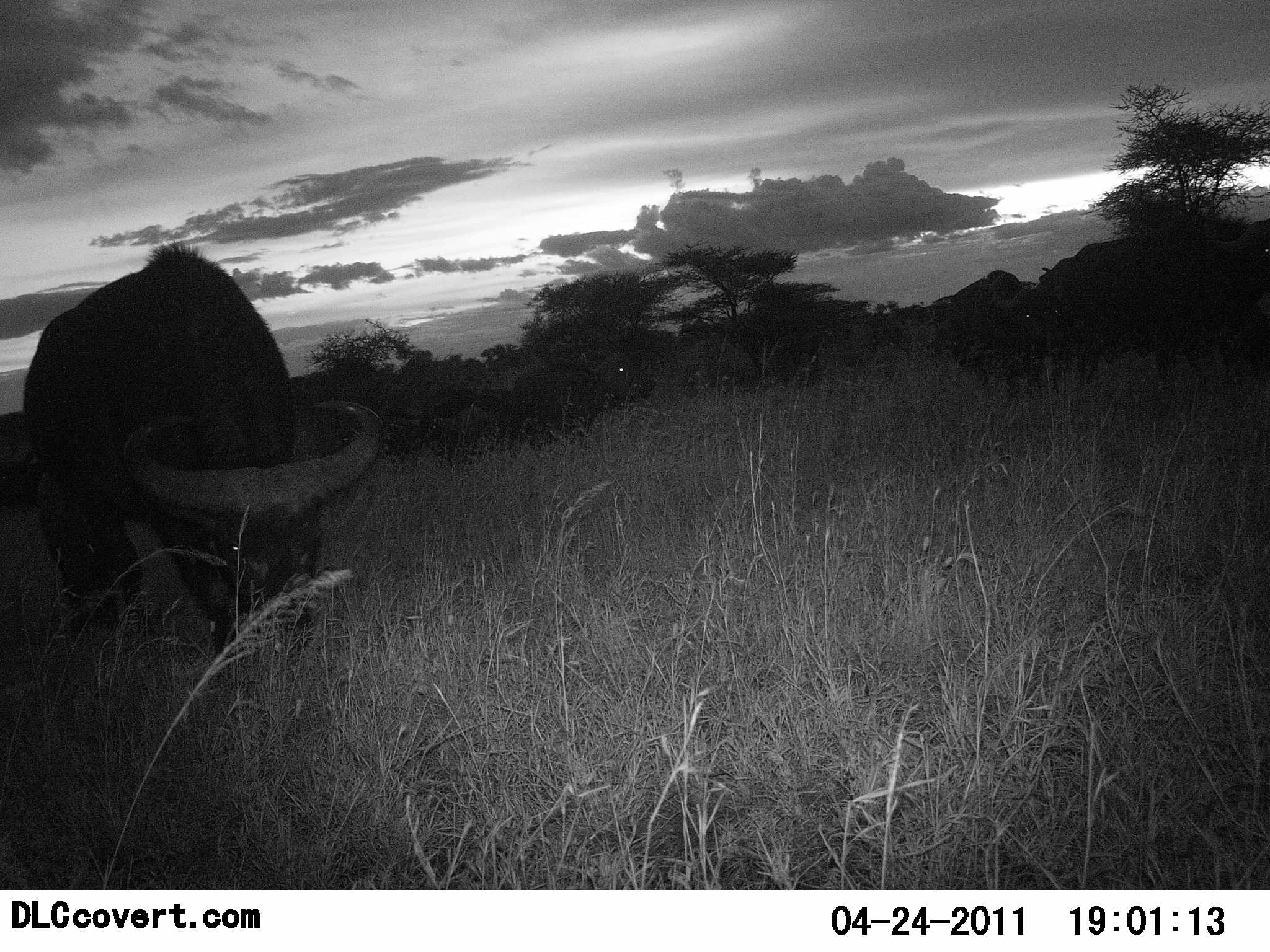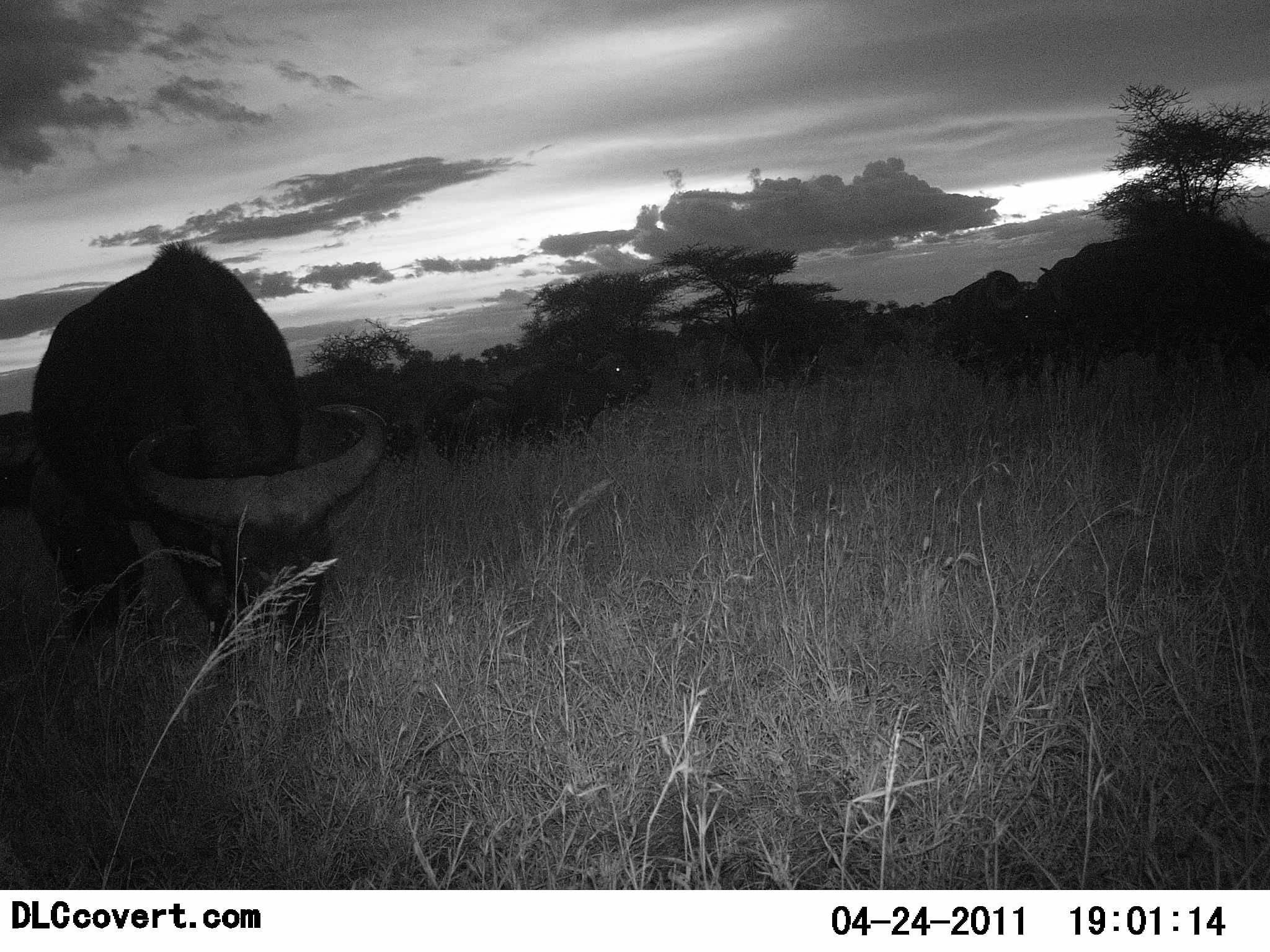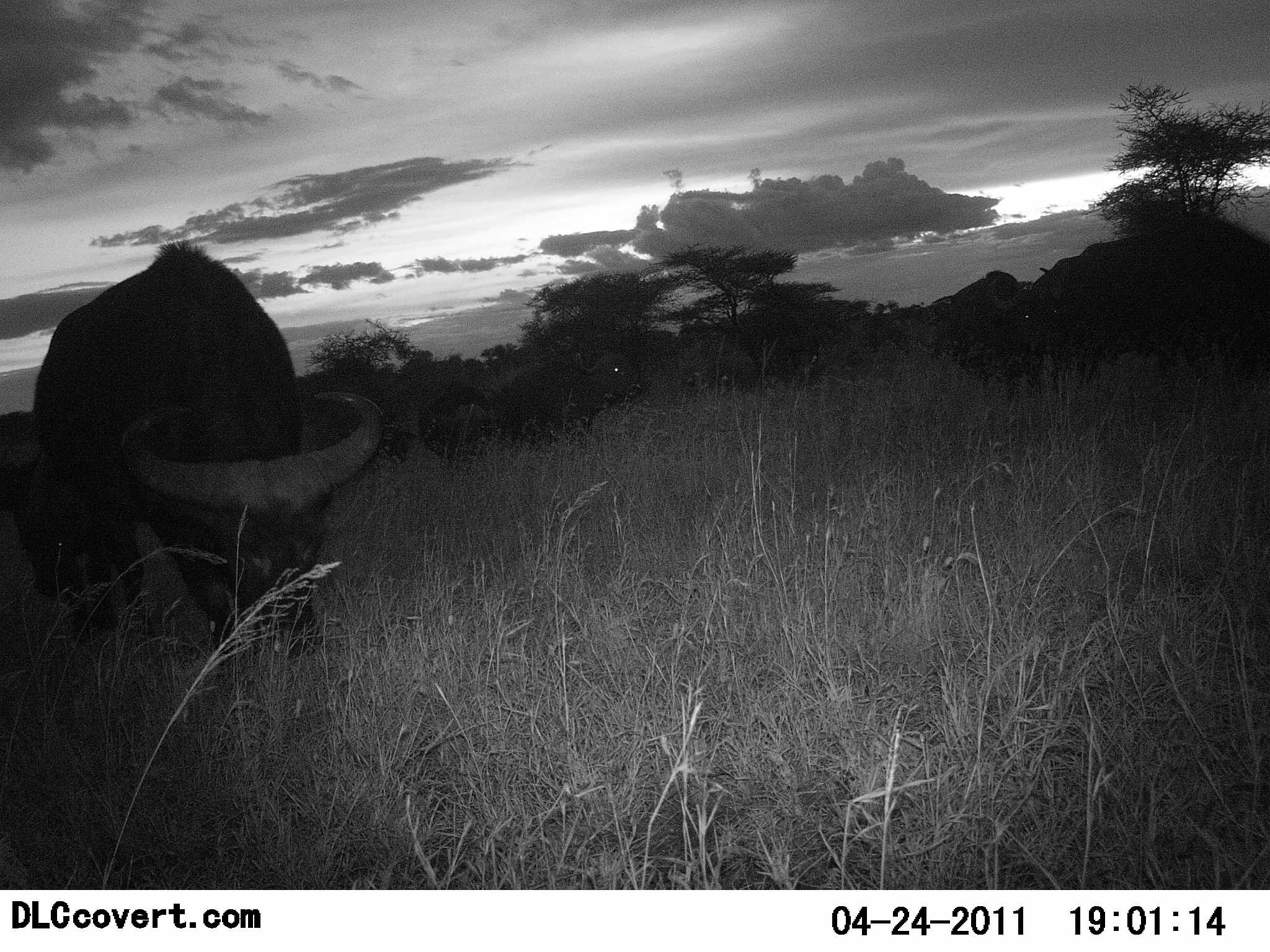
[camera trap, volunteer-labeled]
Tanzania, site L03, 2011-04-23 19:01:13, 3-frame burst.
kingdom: Animalia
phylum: Chordata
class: Mammalia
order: Artiodactyla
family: Bovidae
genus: Syncerus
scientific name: Syncerus caffer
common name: cape buffalo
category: buffalo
Buffalo (cape buffalo) (Syncerus caffer), count 8. Behavior (volunteer vote fractions): standing 42%, resting 0%, moving 8%, interacting 8%. Young present (vote fraction): 8%. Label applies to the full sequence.